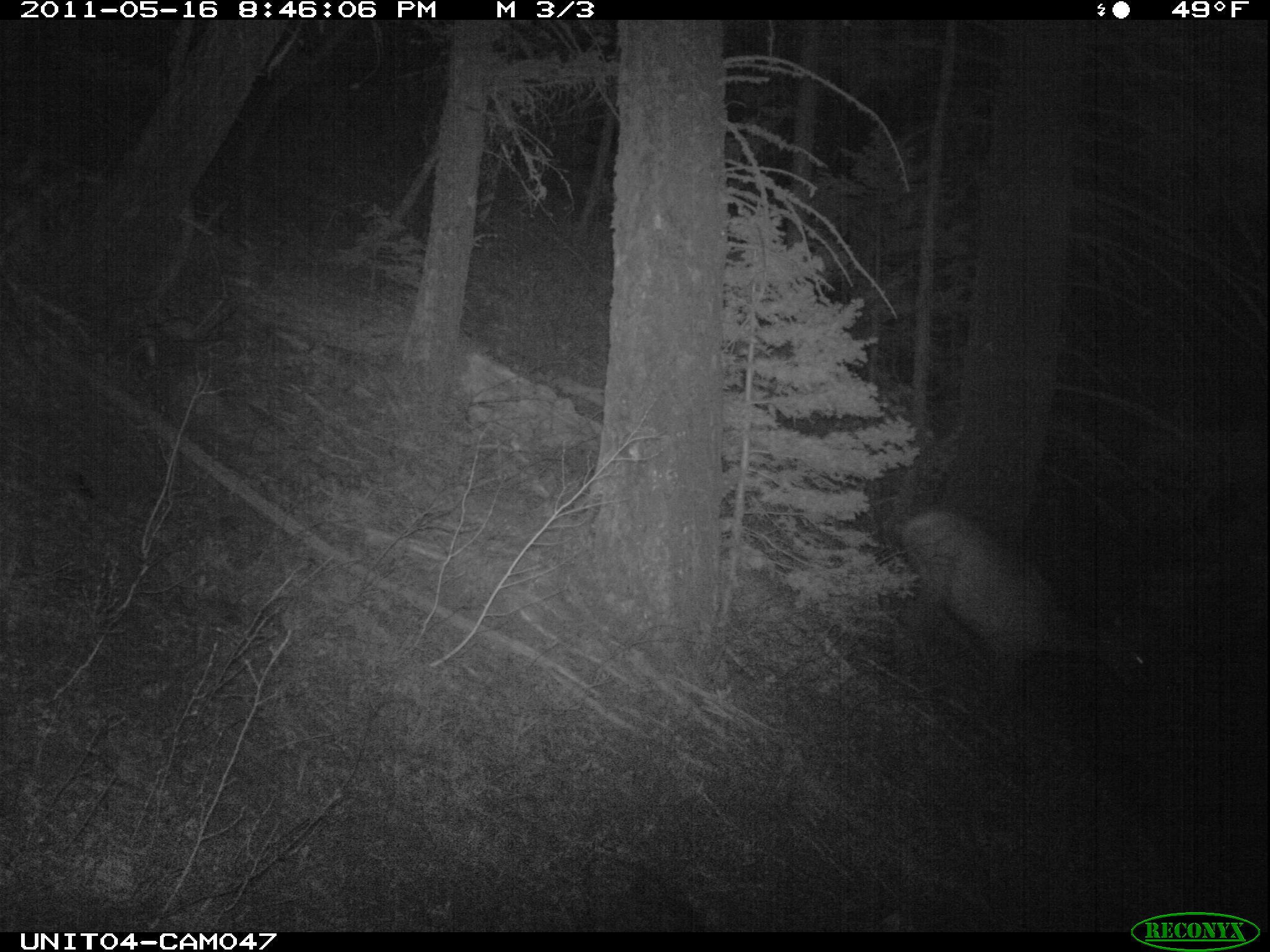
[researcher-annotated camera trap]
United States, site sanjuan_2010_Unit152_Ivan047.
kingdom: Animalia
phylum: Chordata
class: Mammalia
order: Artiodactyla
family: Cervidae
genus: Cervus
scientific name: Cervus elaphus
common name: red deer